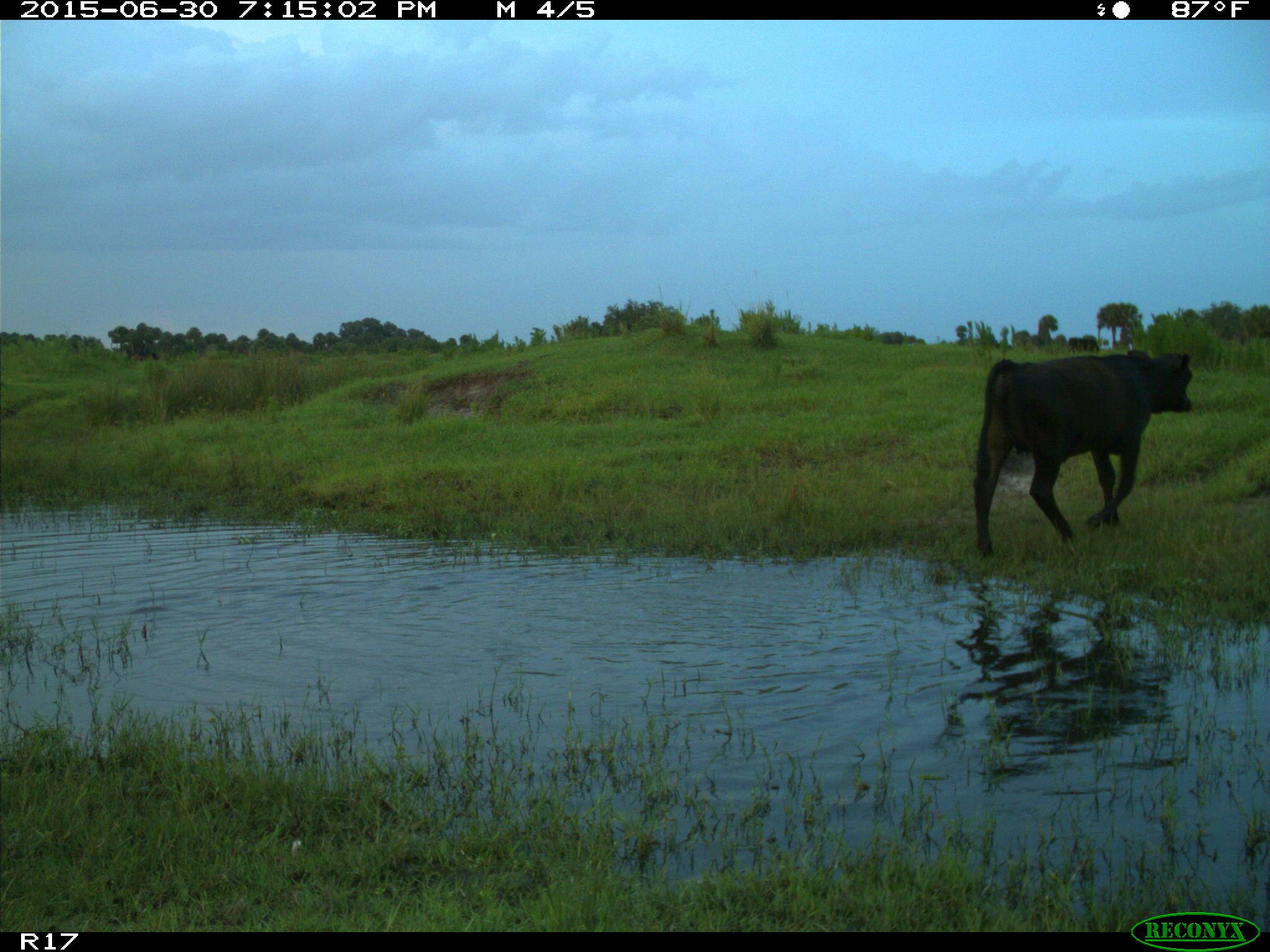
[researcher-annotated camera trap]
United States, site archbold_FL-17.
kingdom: Animalia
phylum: Chordata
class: Mammalia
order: Artiodactyla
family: Bovidae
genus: Bos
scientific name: Bos taurus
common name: domestic cow